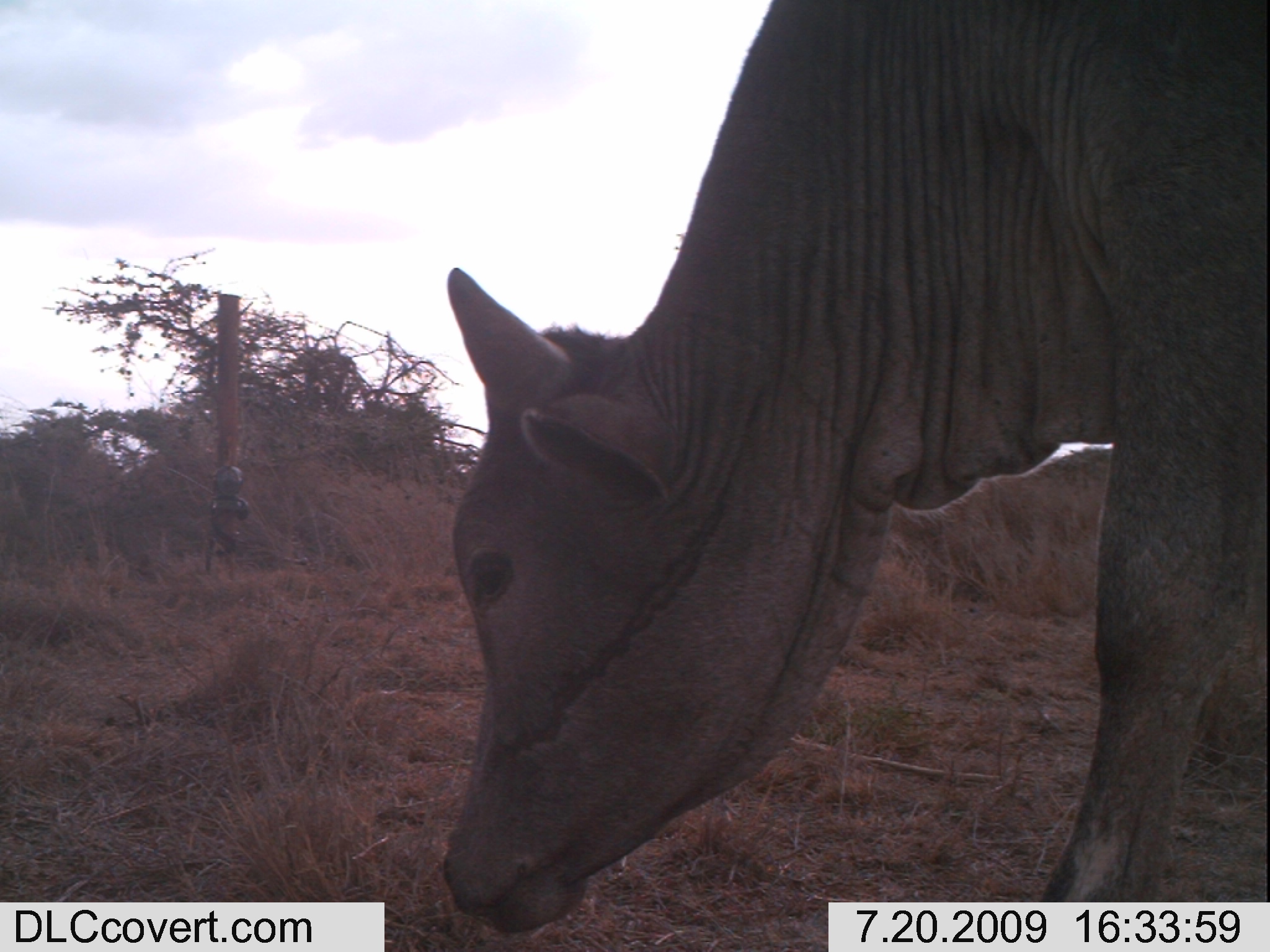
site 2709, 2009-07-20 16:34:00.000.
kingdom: Animalia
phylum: Chordata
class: Mammalia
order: Artiodactyla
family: Bovidae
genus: Bos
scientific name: Bos taurus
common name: domestic cattle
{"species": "Bos taurus (domestic cattle)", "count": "1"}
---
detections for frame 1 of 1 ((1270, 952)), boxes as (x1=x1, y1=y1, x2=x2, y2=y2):
bos taurus: (x1=436, y1=0, x2=1270, y2=933)